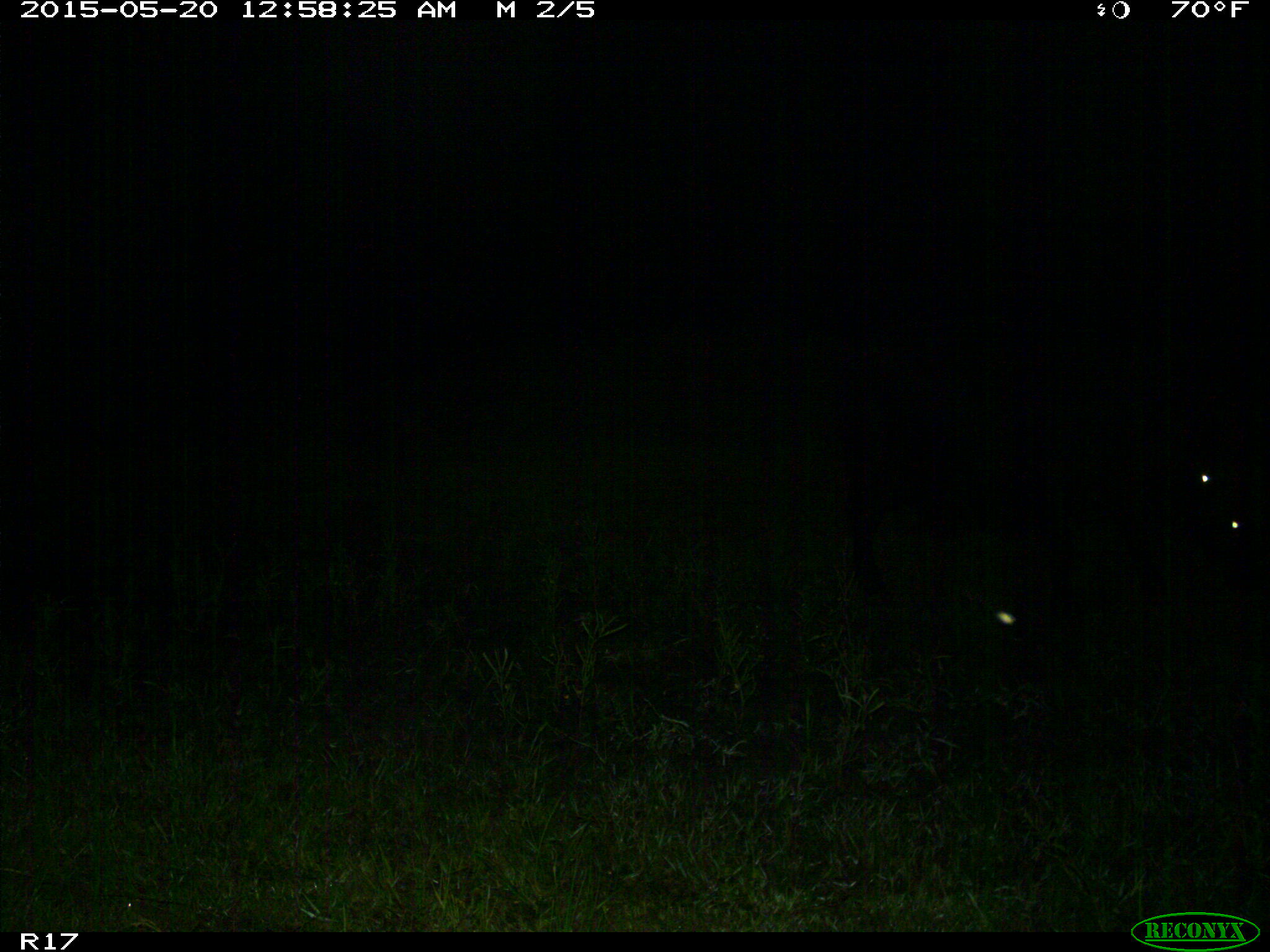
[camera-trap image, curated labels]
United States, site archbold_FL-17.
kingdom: Animalia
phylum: Chordata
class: Mammalia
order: Artiodactyla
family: Bovidae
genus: Bos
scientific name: Bos taurus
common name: domestic cow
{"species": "Bos taurus (domestic cow)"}